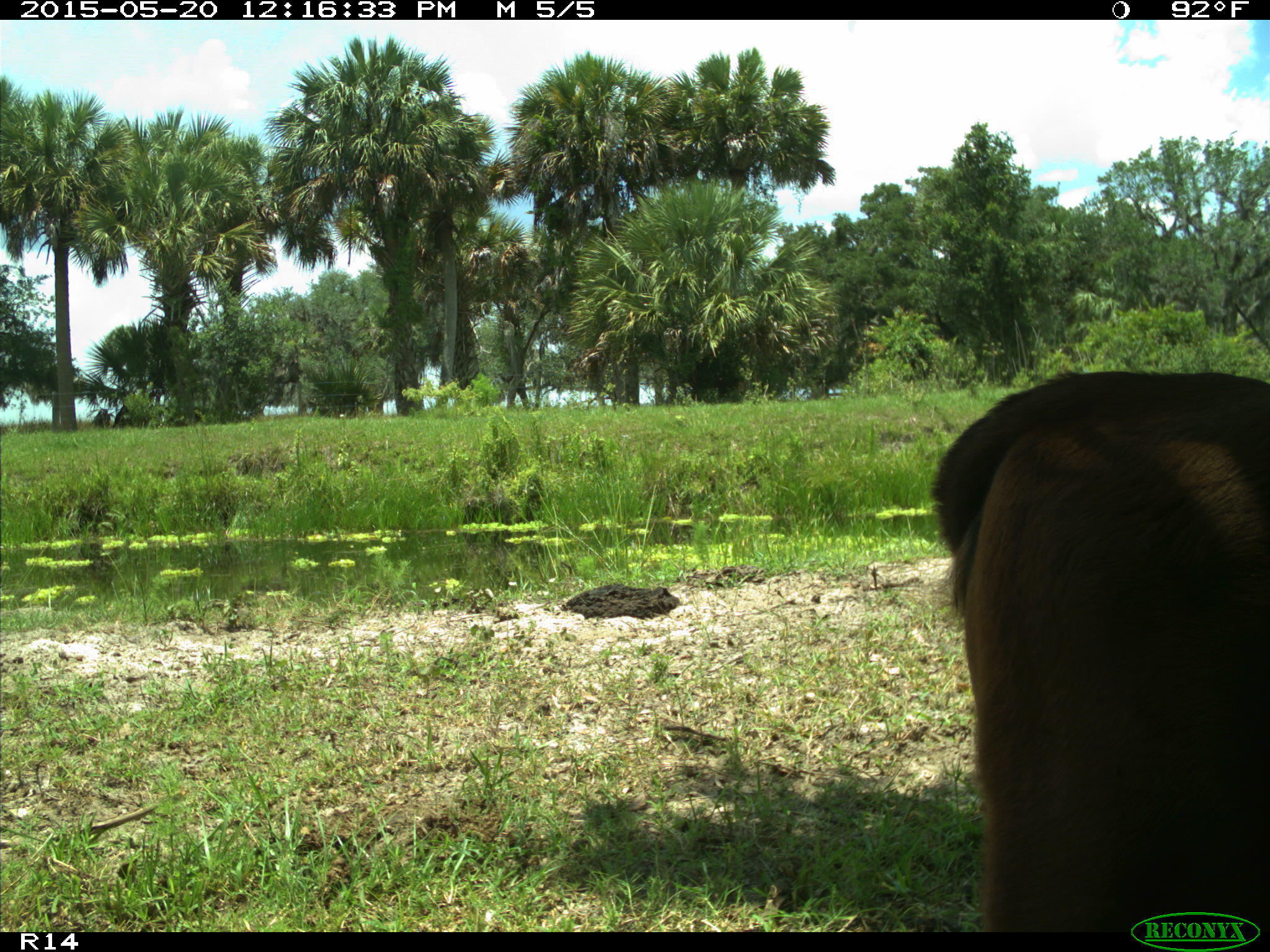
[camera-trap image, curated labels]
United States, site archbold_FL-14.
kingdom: Animalia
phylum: Chordata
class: Mammalia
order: Artiodactyla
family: Bovidae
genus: Bos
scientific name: Bos taurus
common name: domestic cow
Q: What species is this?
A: Bos taurus (domestic cow).